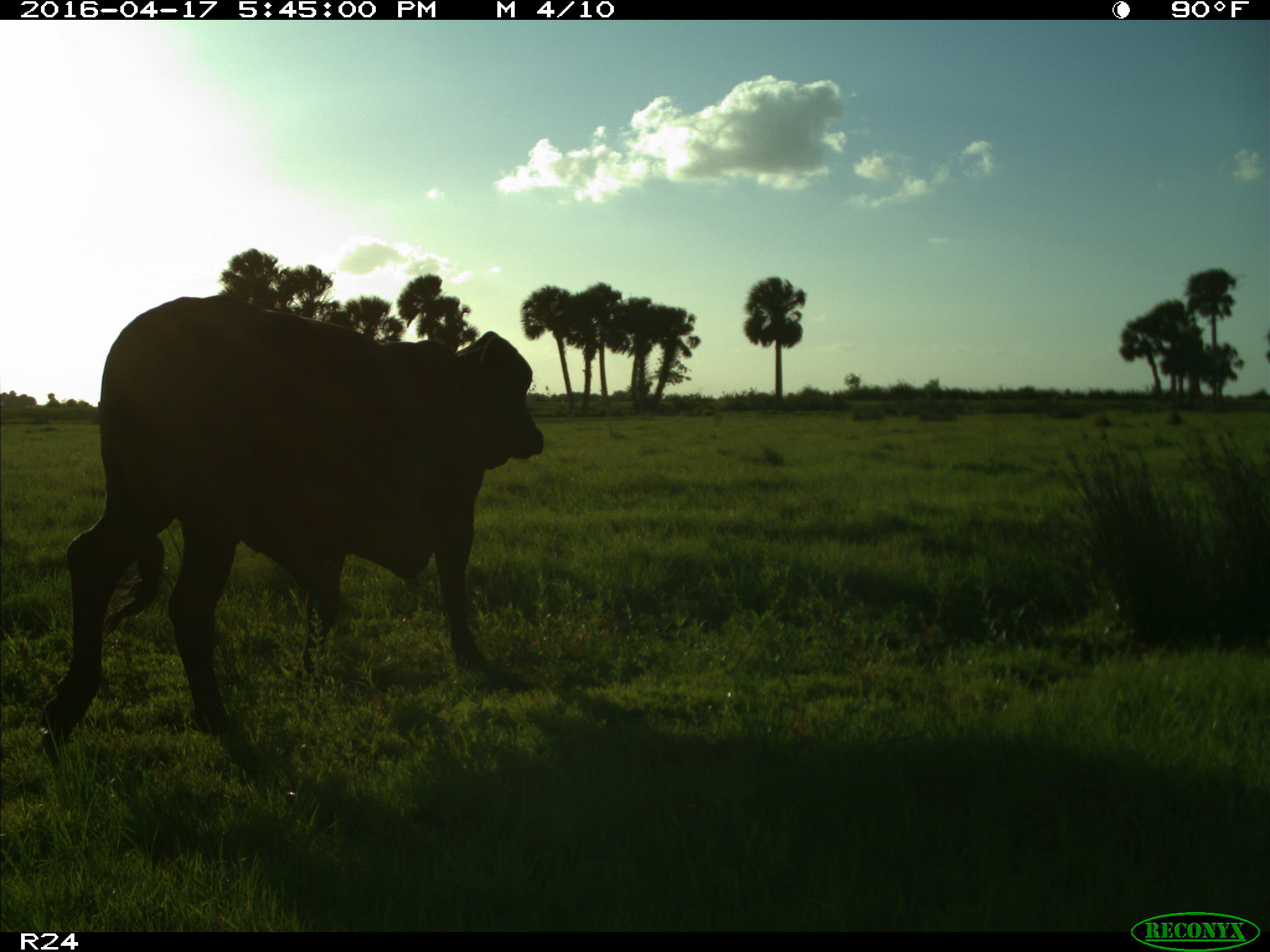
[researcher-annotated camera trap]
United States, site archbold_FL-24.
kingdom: Animalia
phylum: Chordata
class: Mammalia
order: Artiodactyla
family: Bovidae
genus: Bos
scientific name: Bos taurus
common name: domestic cow